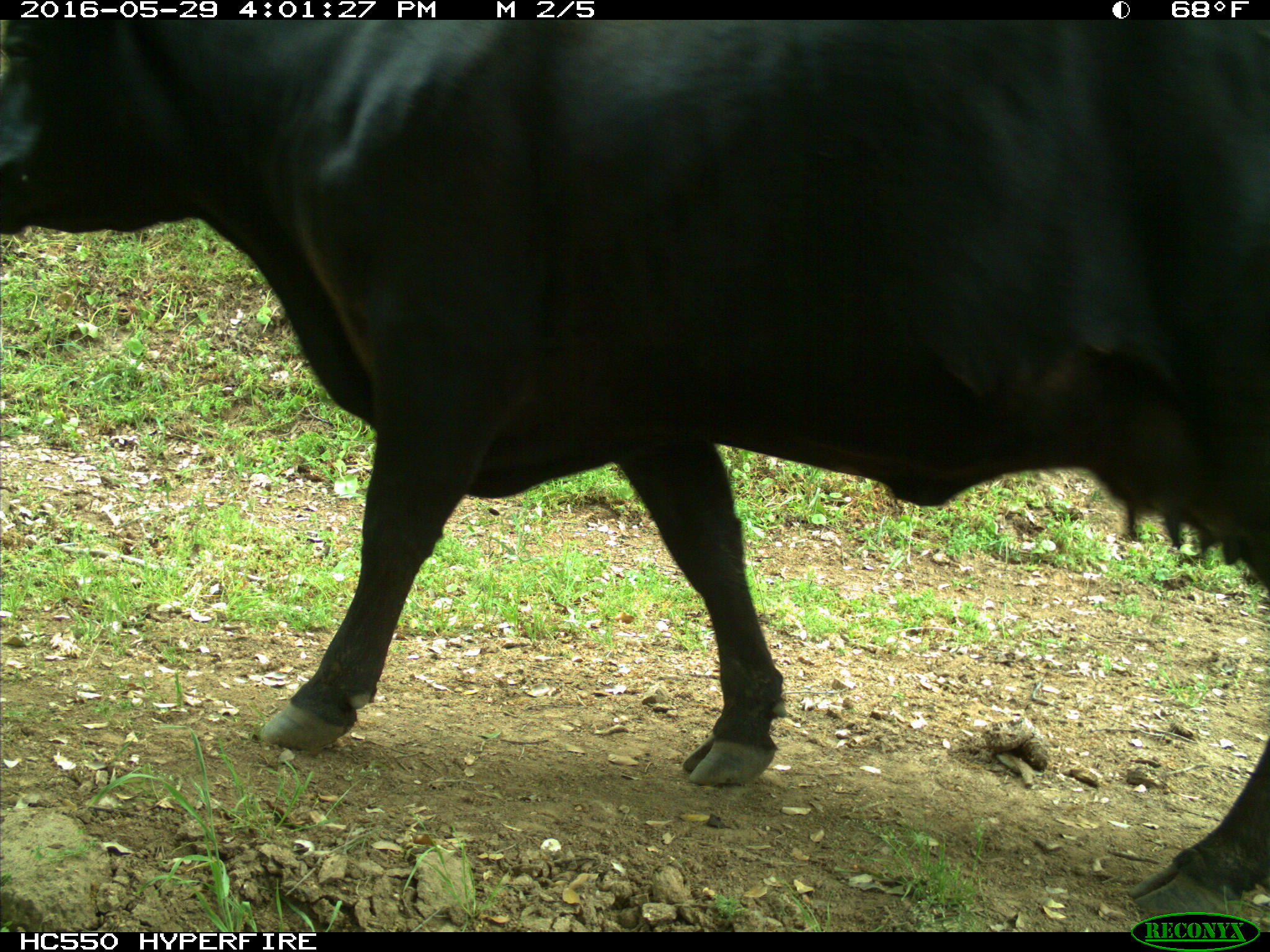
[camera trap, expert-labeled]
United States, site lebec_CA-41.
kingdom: Animalia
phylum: Chordata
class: Mammalia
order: Artiodactyla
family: Bovidae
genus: Bos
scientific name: Bos taurus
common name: domestic cow